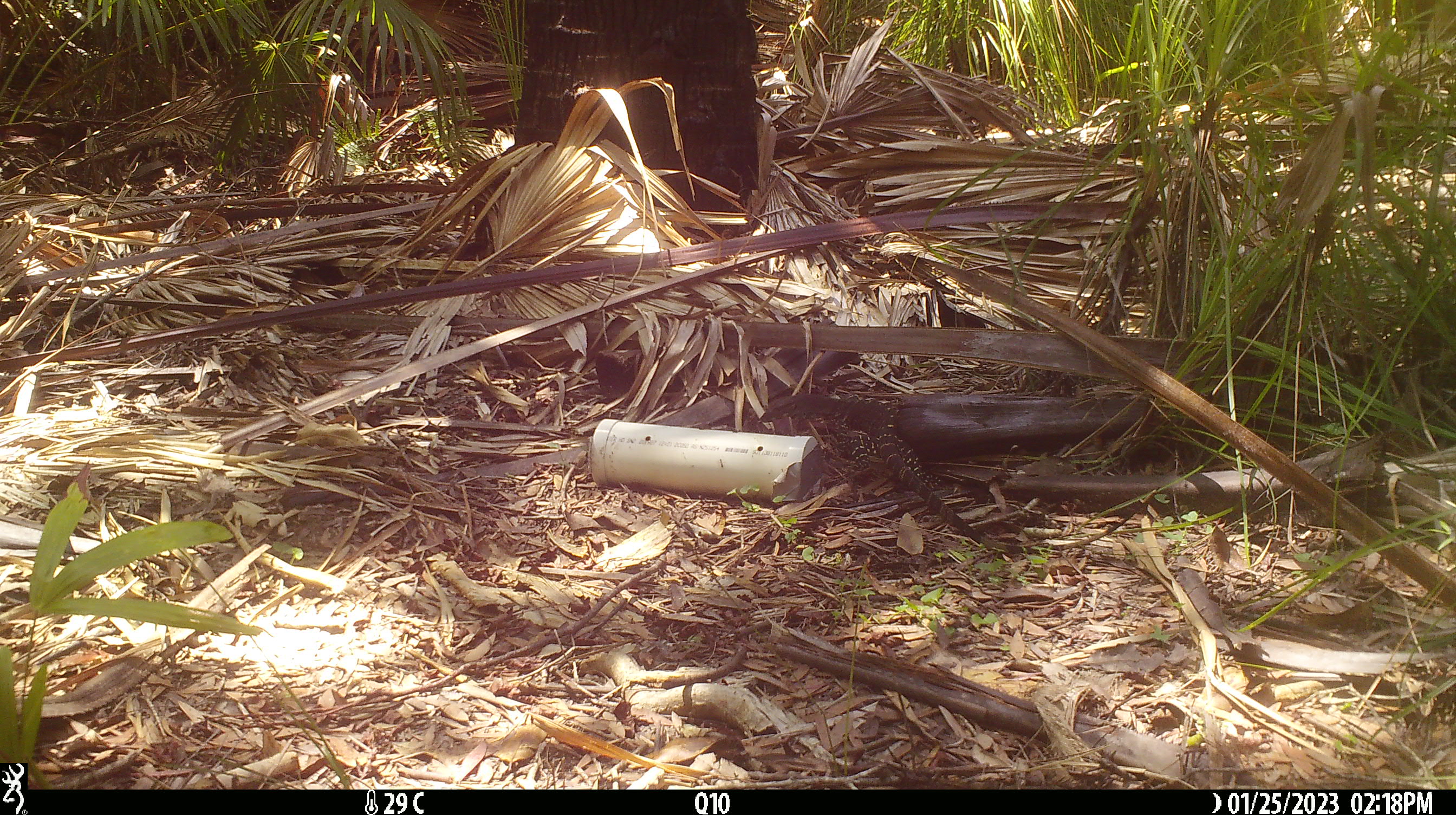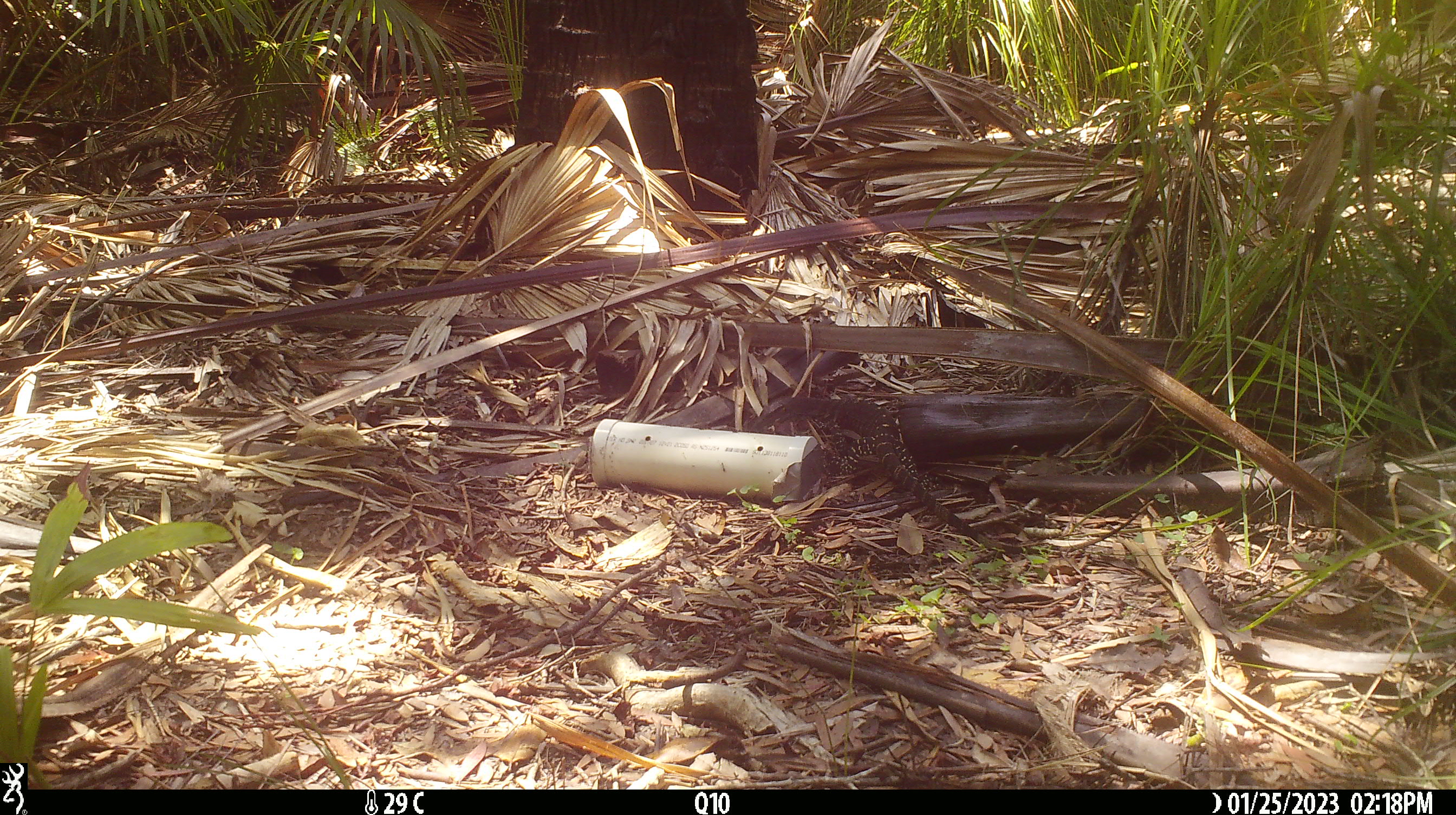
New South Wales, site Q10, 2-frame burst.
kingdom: Animalia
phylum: Chordata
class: Reptilia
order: Squamata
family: Varanidae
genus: Varanus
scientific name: Varanus varius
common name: lace monitor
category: goanna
Goanna (lace monitor) (Varanus varius).